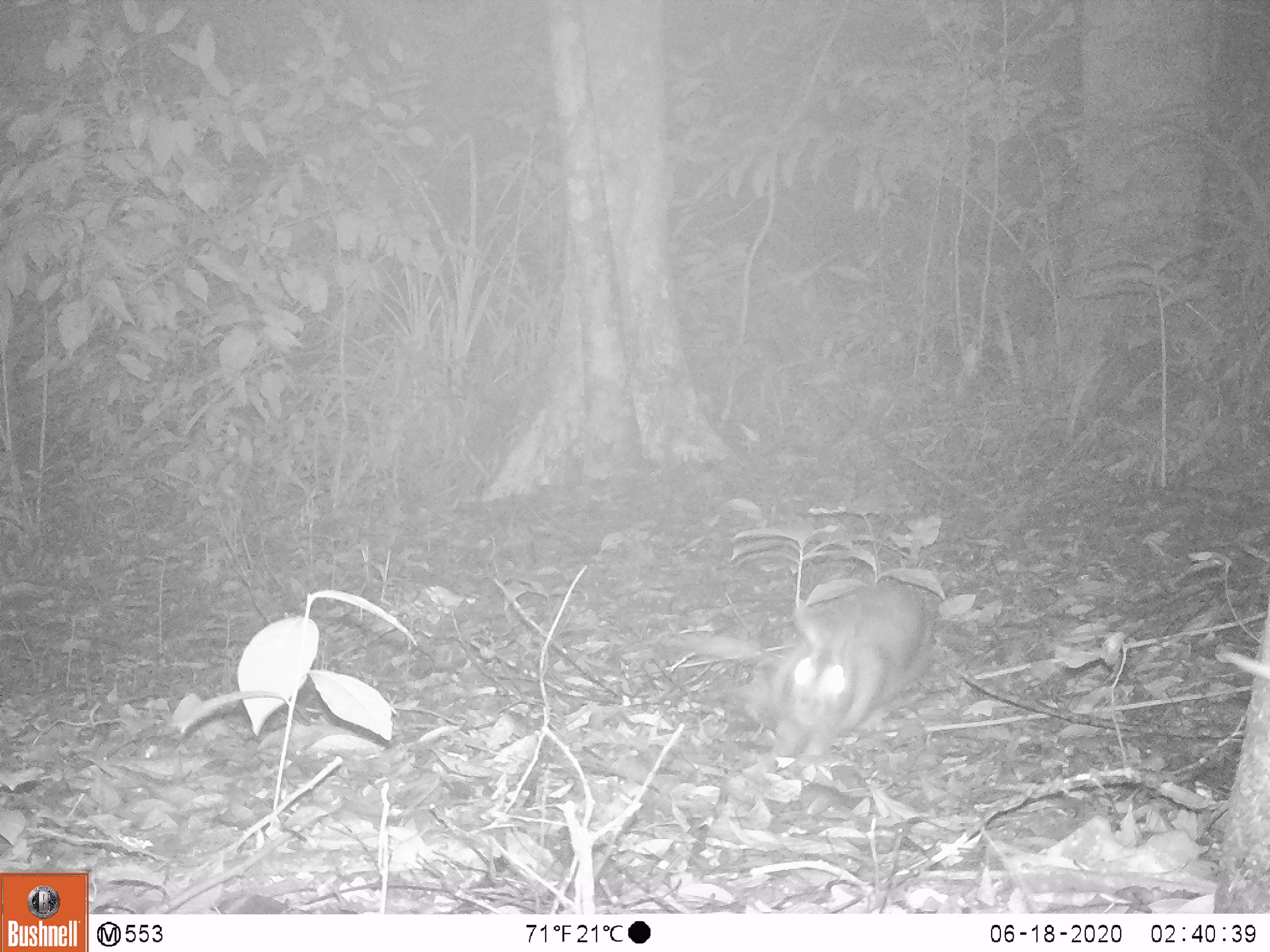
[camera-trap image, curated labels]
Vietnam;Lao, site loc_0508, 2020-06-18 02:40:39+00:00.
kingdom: Animalia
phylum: Chordata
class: Mammalia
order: Lagomorpha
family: Leporidae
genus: Nesolagus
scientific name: Nesolagus timminsi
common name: annamite striped rabbit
Annamite striped rabbit (Nesolagus timminsi). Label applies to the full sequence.